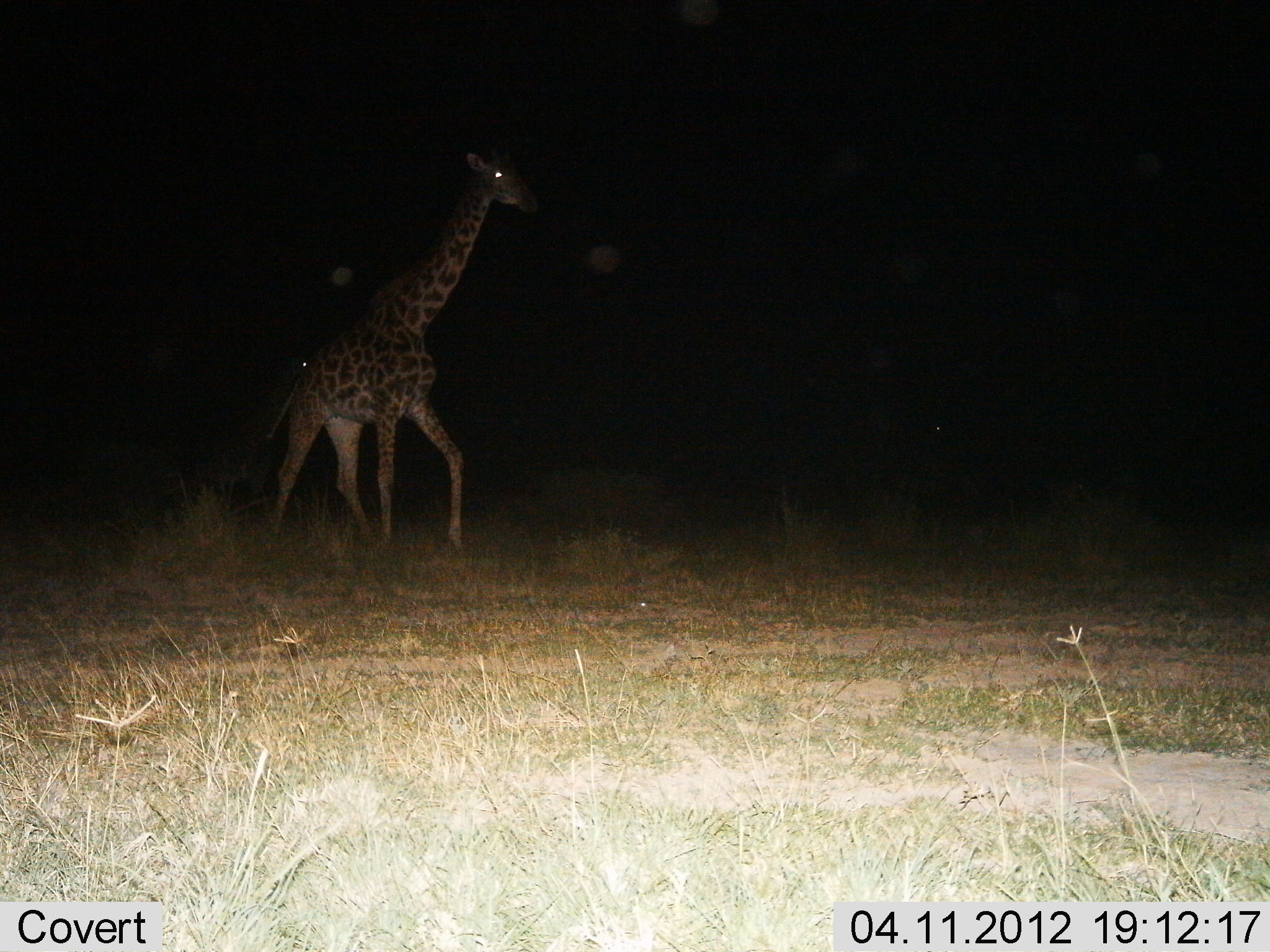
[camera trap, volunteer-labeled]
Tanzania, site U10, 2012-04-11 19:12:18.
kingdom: Animalia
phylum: Chordata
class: Mammalia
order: Artiodactyla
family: Giraffidae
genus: Giraffa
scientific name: Giraffa camelopardalis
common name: giraffe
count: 1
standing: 27%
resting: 0%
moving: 100%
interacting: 0%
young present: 9%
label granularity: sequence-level